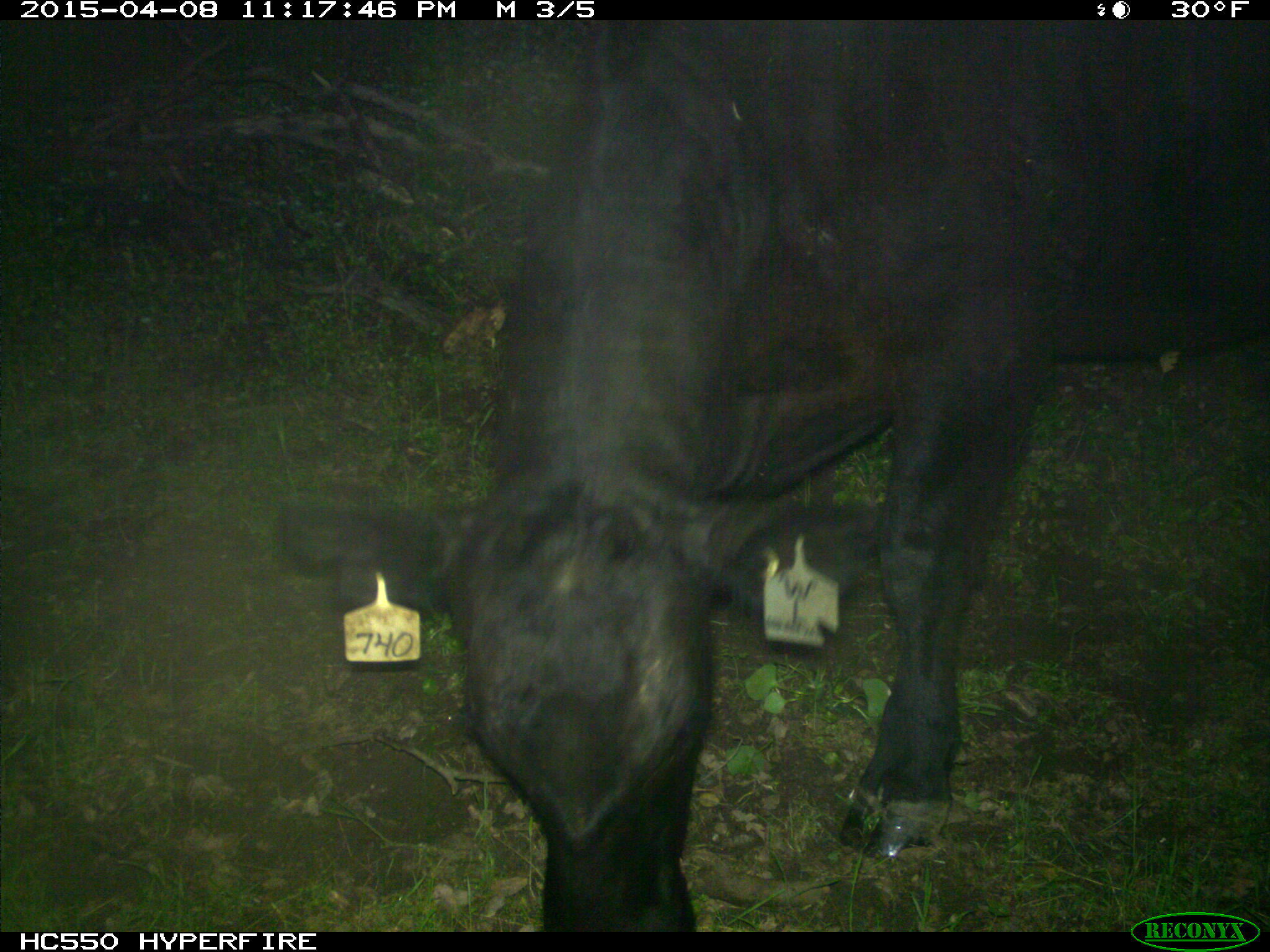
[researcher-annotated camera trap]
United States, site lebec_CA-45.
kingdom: Animalia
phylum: Chordata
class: Mammalia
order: Artiodactyla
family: Bovidae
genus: Bos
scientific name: Bos taurus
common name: domestic cow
Bos taurus (domestic cow).